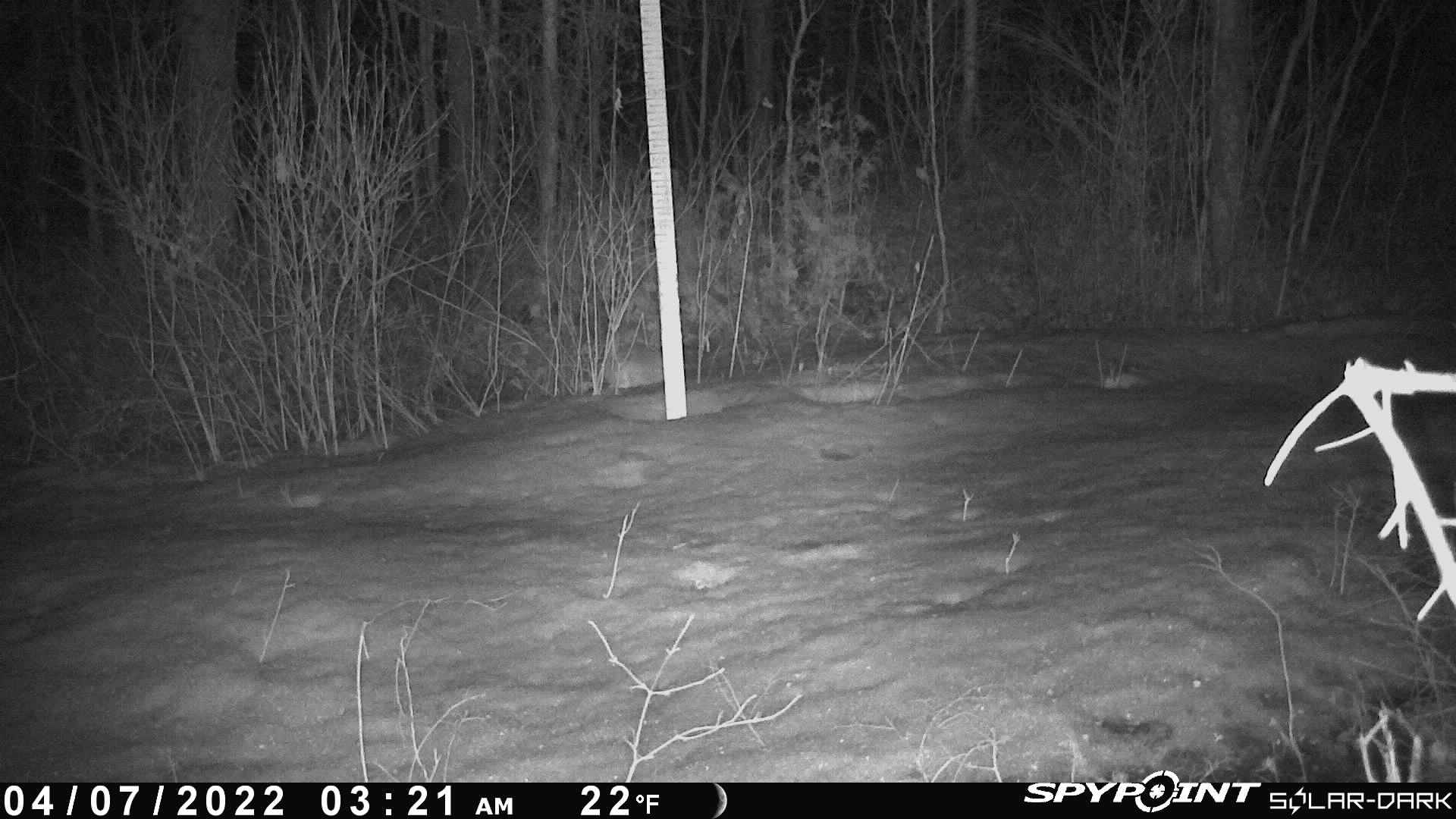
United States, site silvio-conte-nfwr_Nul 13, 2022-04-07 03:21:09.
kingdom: Animalia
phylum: Chordata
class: Mammalia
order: Lagomorpha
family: Leporidae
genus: Lepus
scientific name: Lepus americanus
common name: snowshoe hare